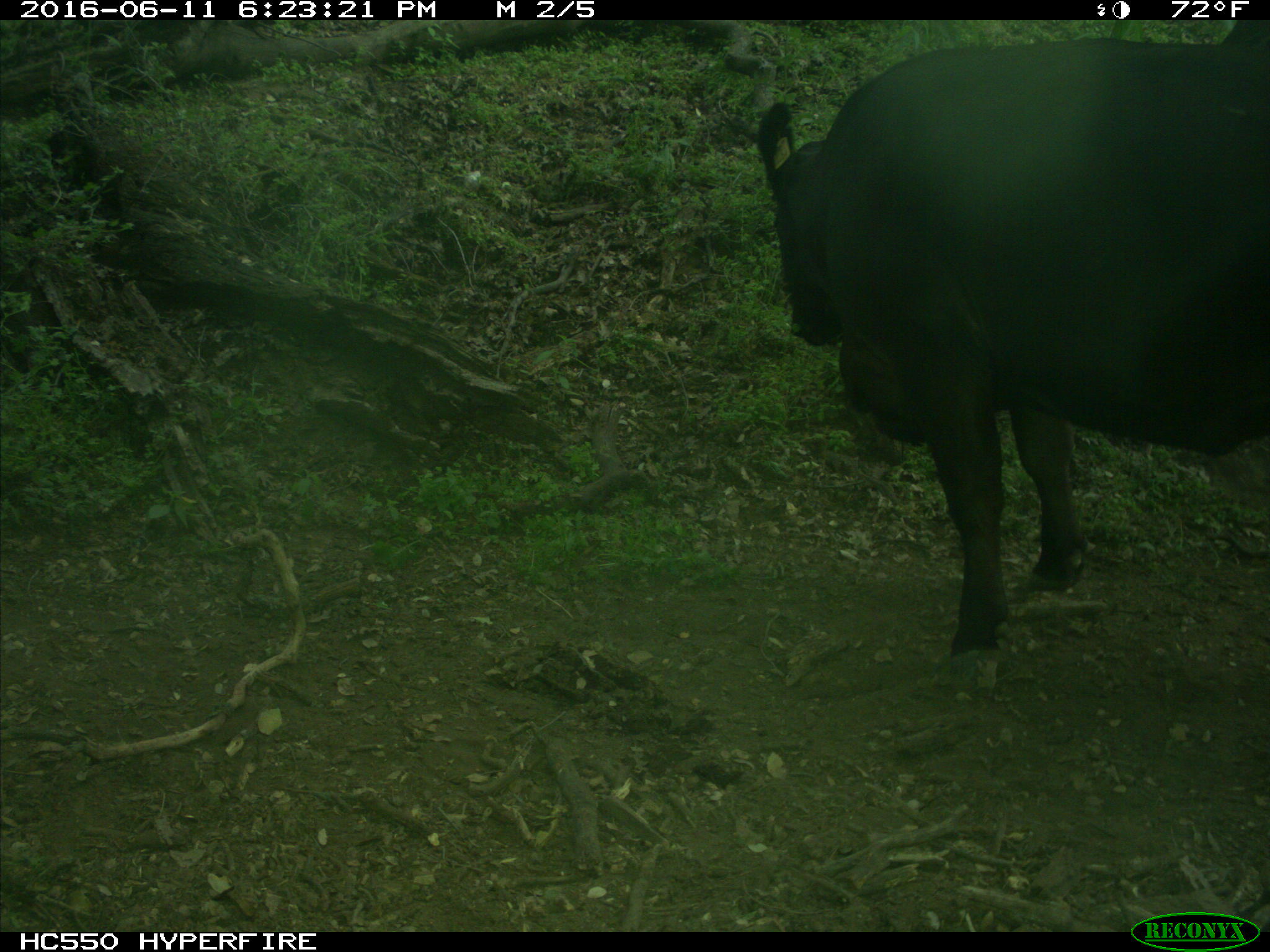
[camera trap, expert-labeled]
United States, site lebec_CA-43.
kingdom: Animalia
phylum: Chordata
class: Mammalia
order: Artiodactyla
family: Bovidae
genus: Bos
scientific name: Bos taurus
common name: domestic cow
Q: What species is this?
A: Bos taurus (domestic cow).